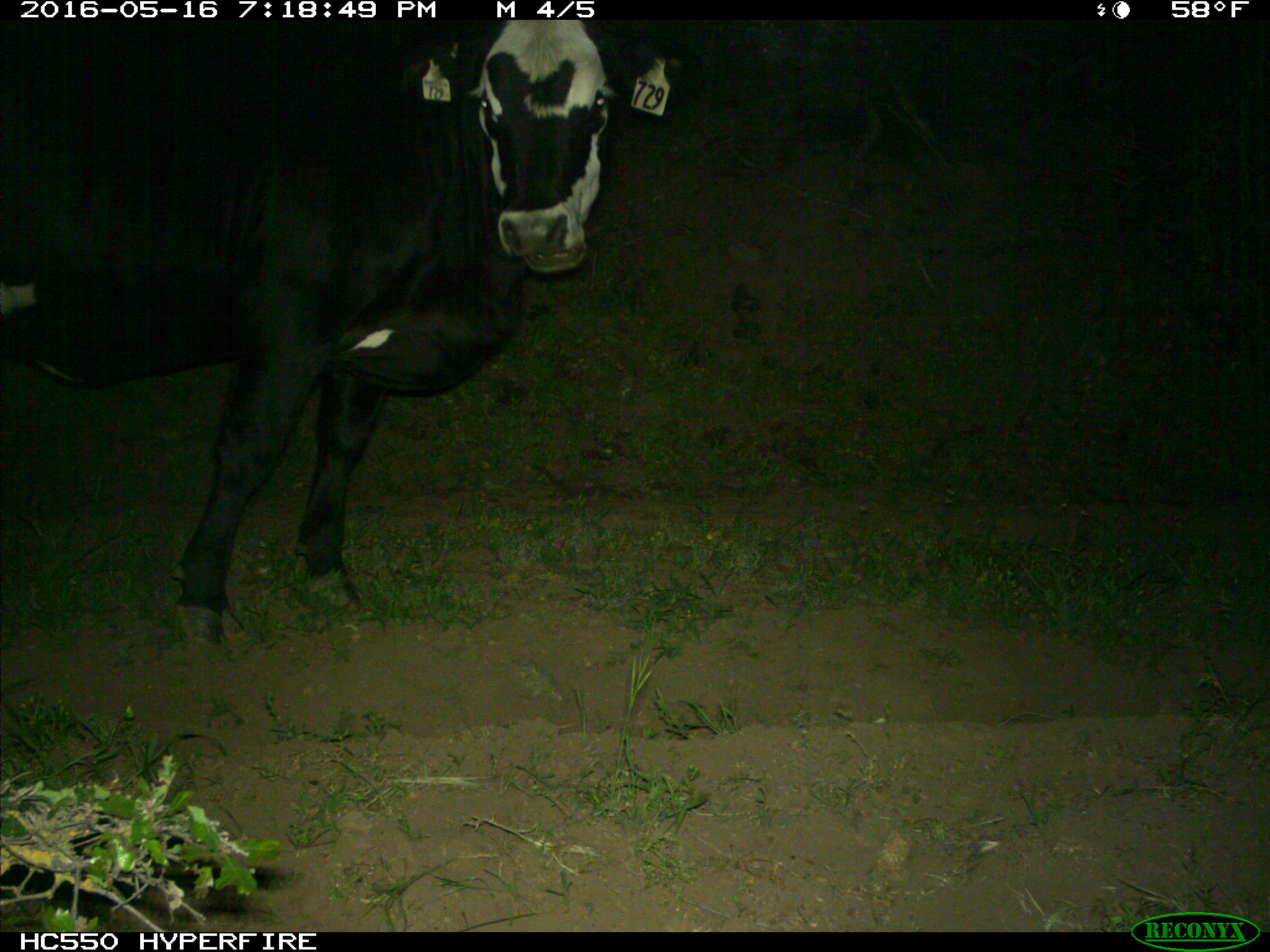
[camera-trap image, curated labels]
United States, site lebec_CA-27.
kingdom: Animalia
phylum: Chordata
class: Mammalia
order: Artiodactyla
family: Bovidae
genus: Bos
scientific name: Bos taurus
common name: domestic cow